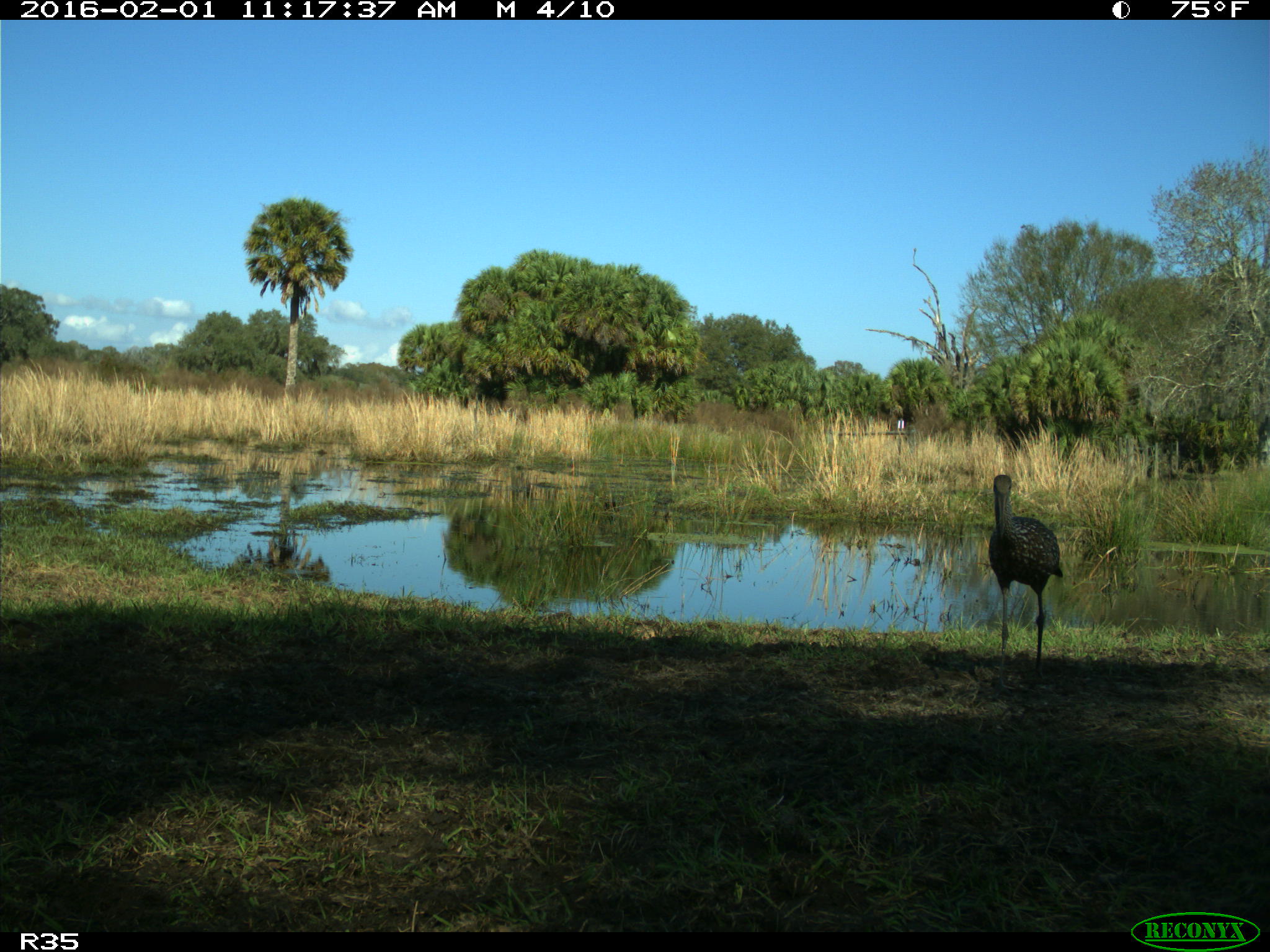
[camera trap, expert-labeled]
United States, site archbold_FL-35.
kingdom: Animalia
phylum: Chordata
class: Aves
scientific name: Aves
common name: birds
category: unidentified bird